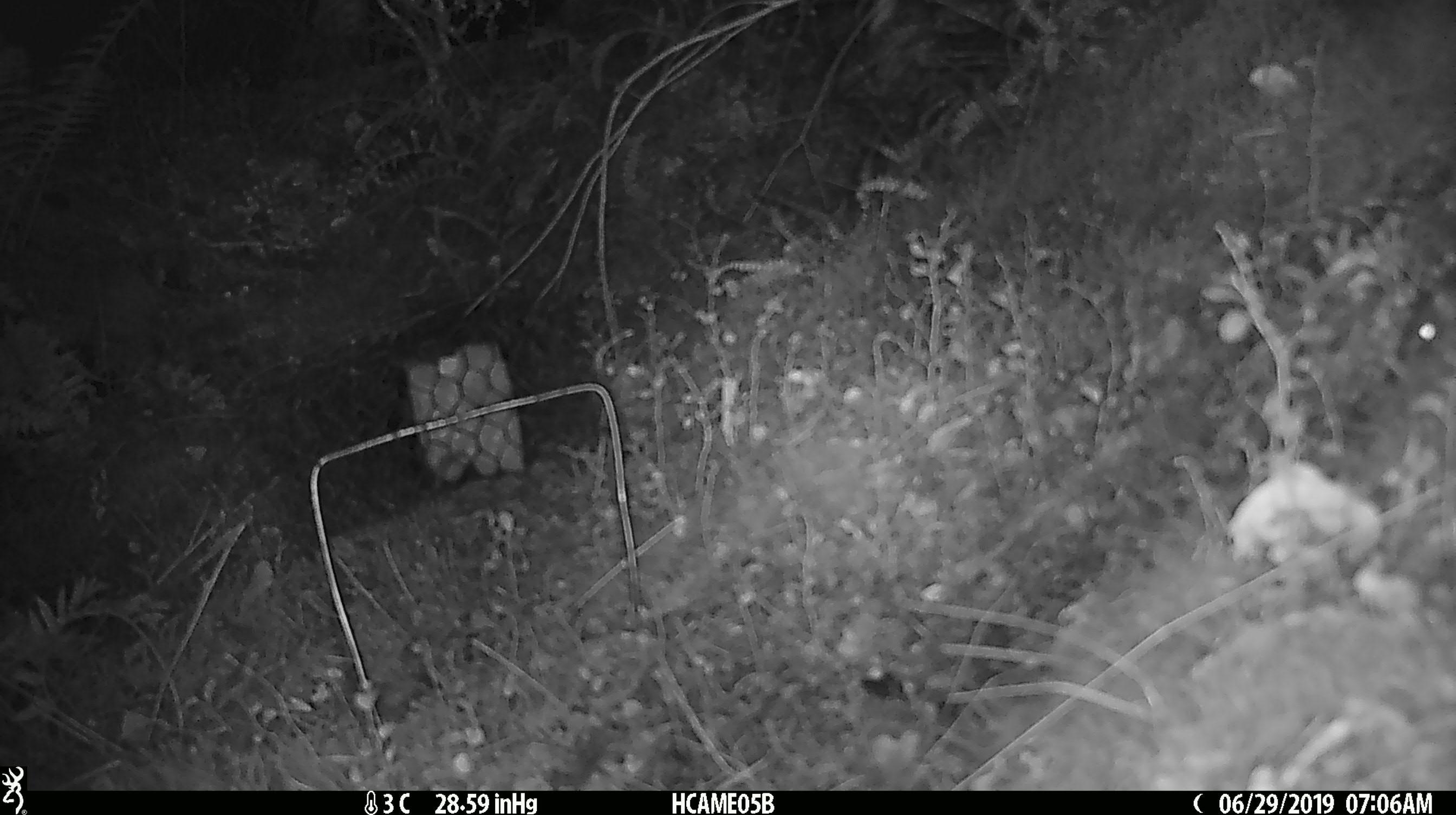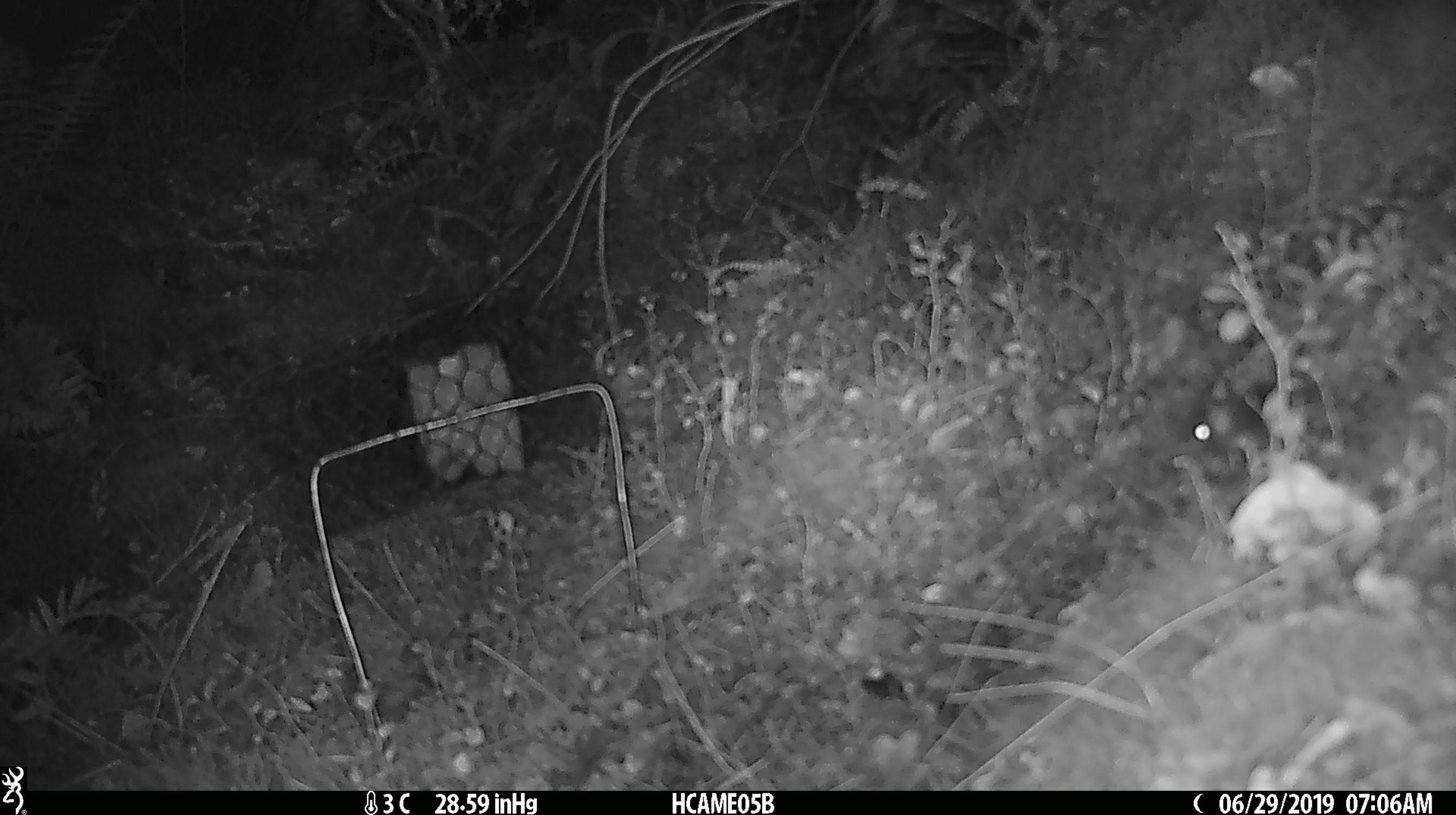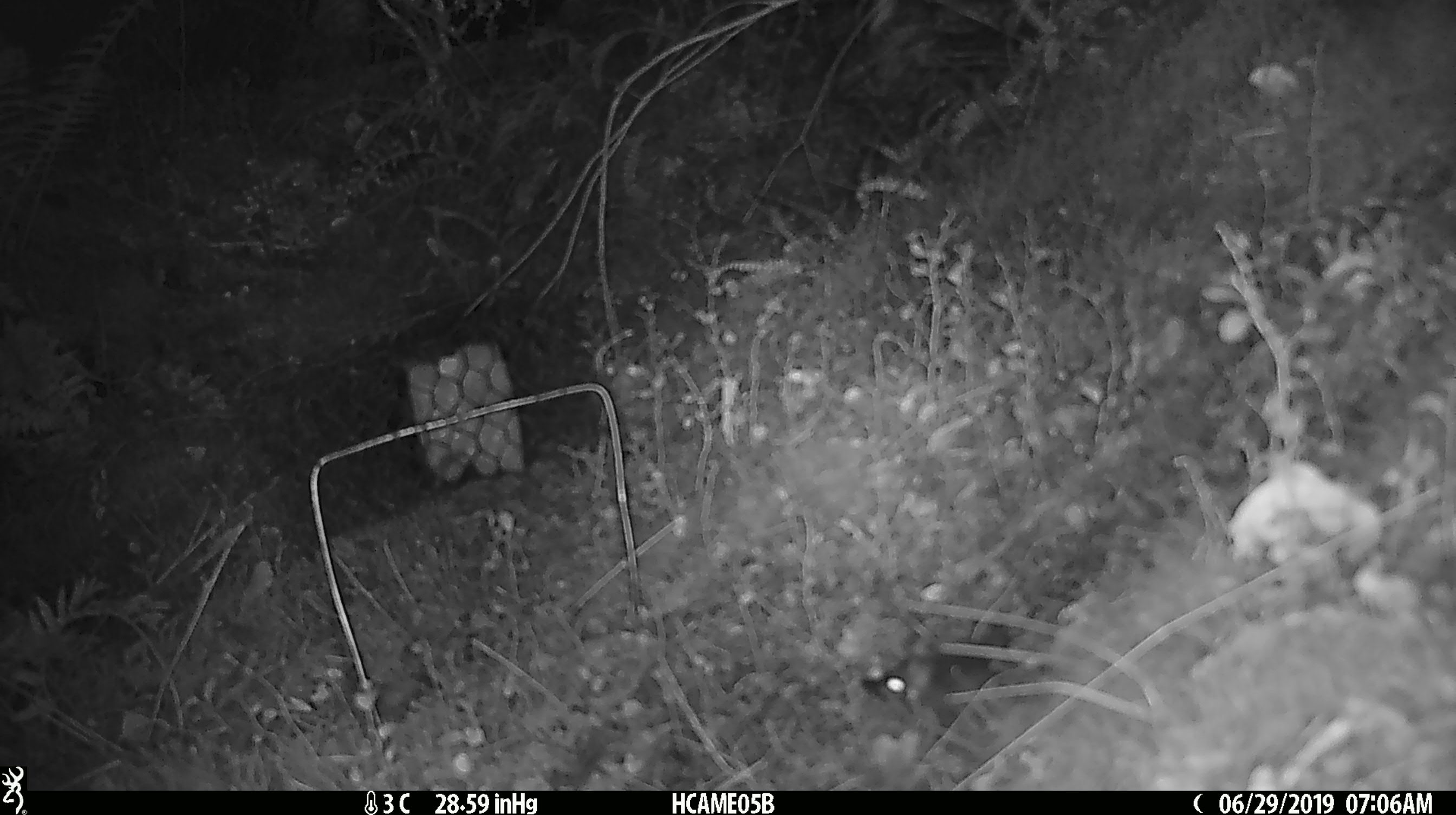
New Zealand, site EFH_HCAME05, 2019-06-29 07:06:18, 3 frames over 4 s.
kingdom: Animalia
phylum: Chordata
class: Mammalia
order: Rodentia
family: Muridae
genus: Mus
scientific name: Mus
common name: mouse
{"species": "mouse (Mus)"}